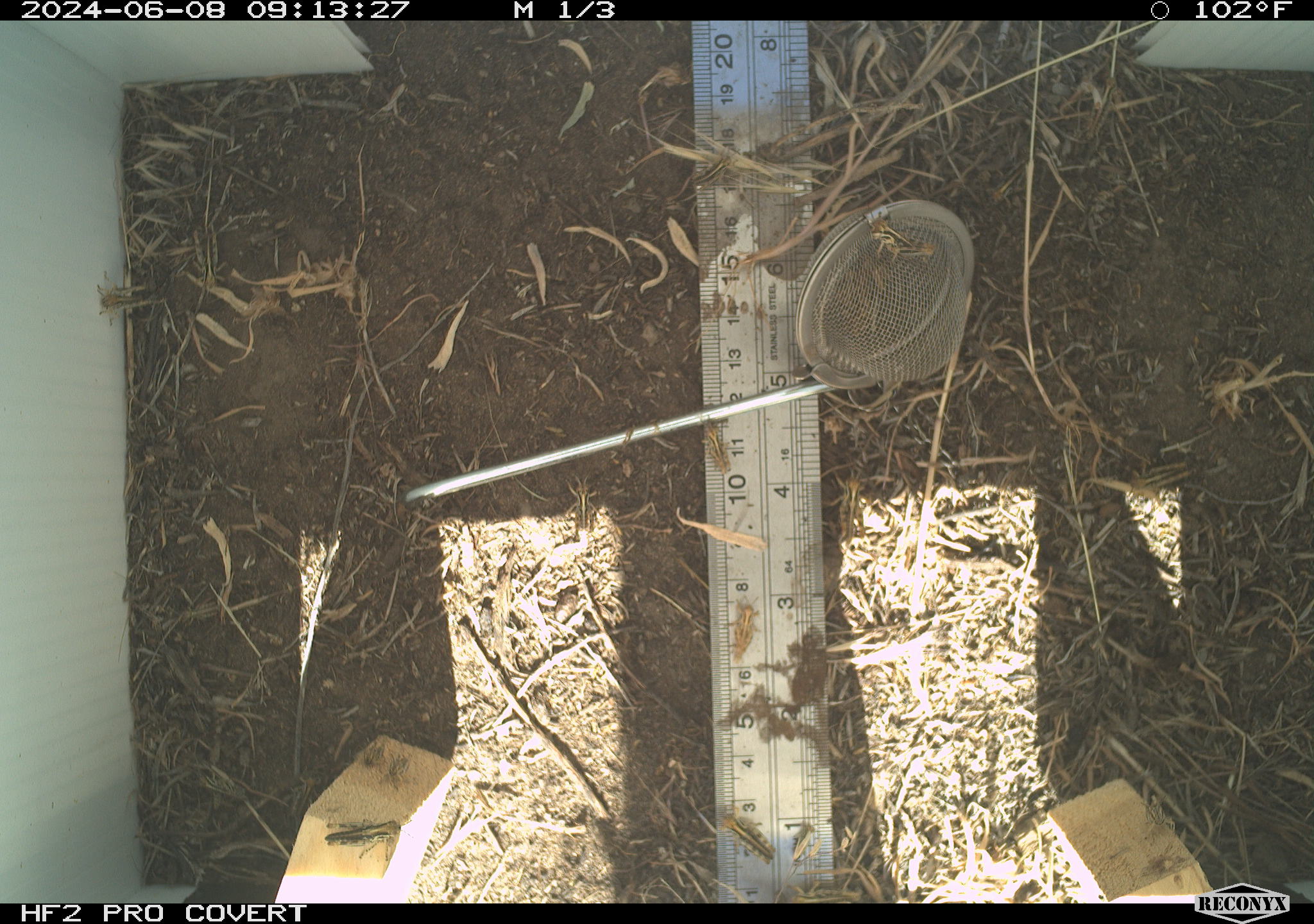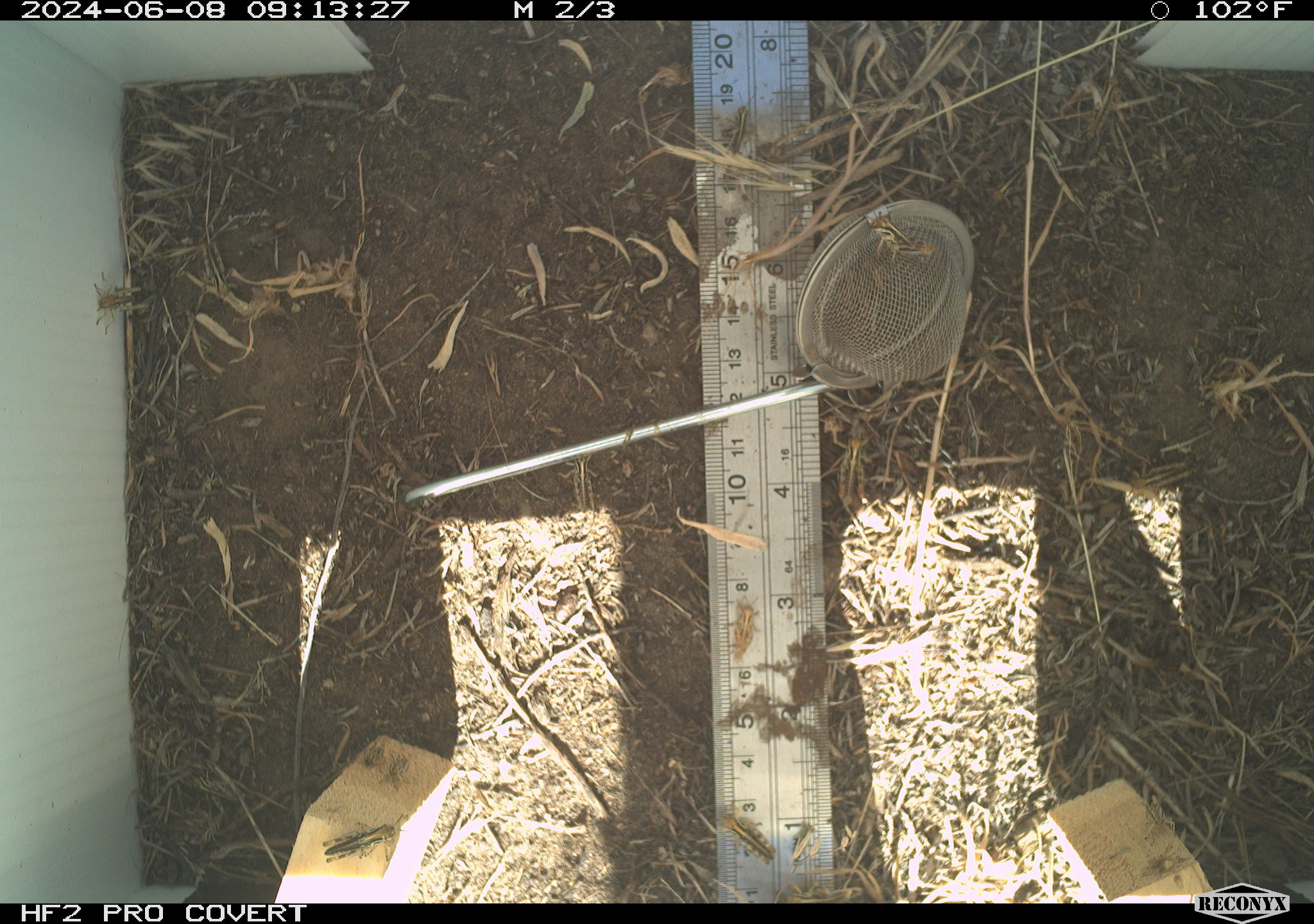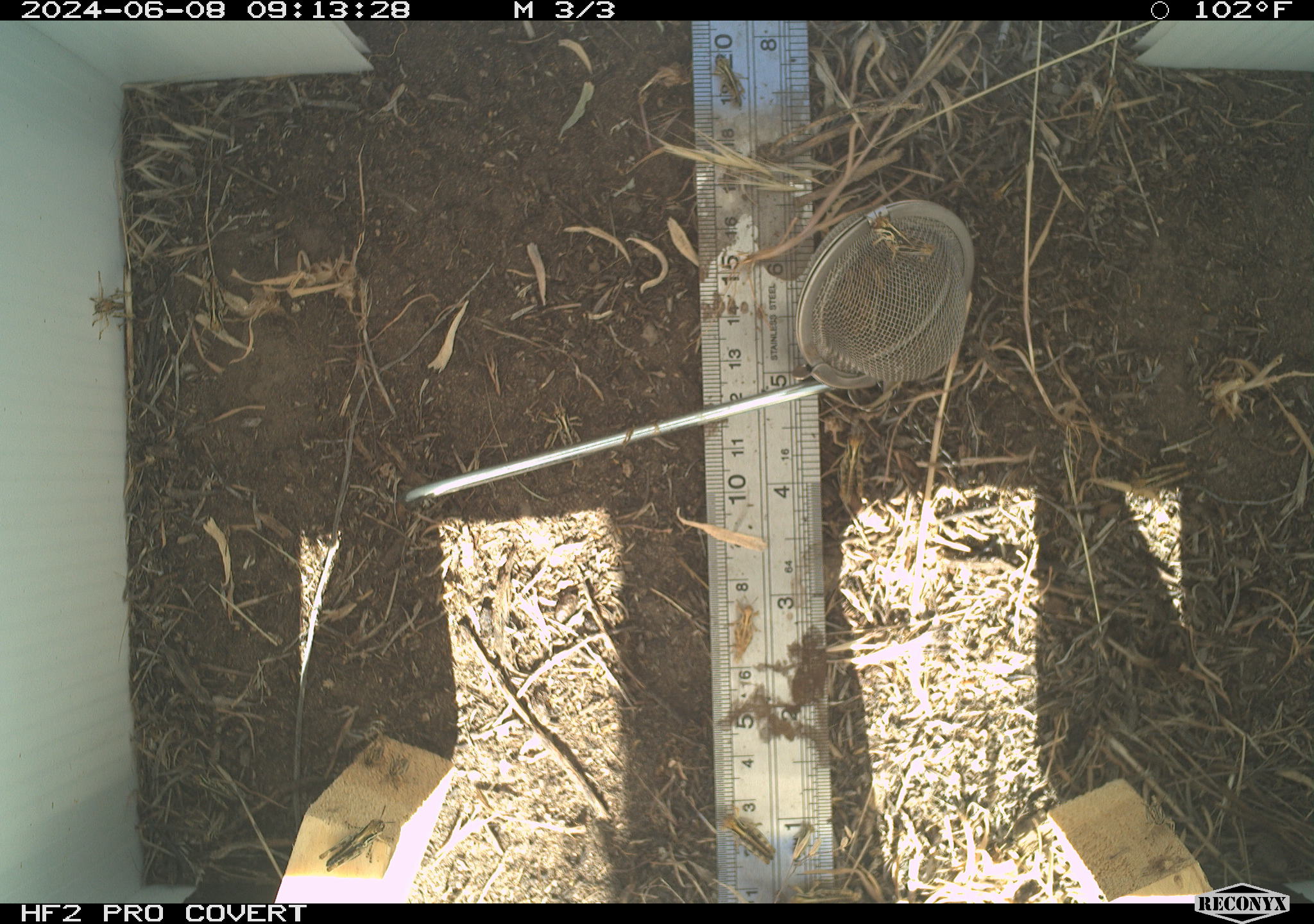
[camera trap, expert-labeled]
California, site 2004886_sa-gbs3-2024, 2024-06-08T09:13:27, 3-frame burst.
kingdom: Animalia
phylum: Arthropoda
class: Insecta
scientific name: Insecta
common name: insect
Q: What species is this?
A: Insect (Insecta).